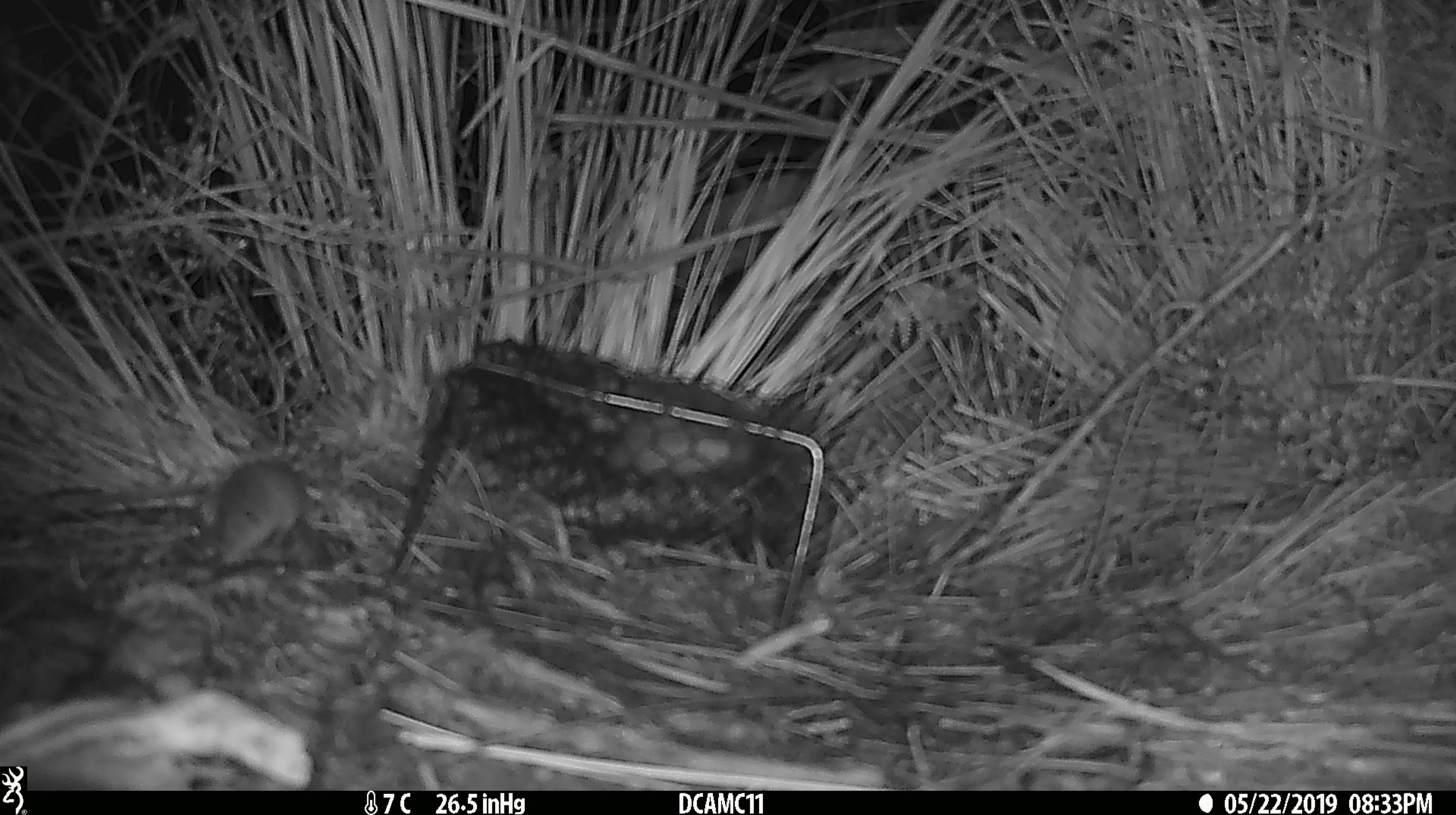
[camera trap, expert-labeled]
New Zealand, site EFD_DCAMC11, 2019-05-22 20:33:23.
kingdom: Animalia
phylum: Chordata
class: Mammalia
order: Rodentia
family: Muridae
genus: Mus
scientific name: Mus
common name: mouse